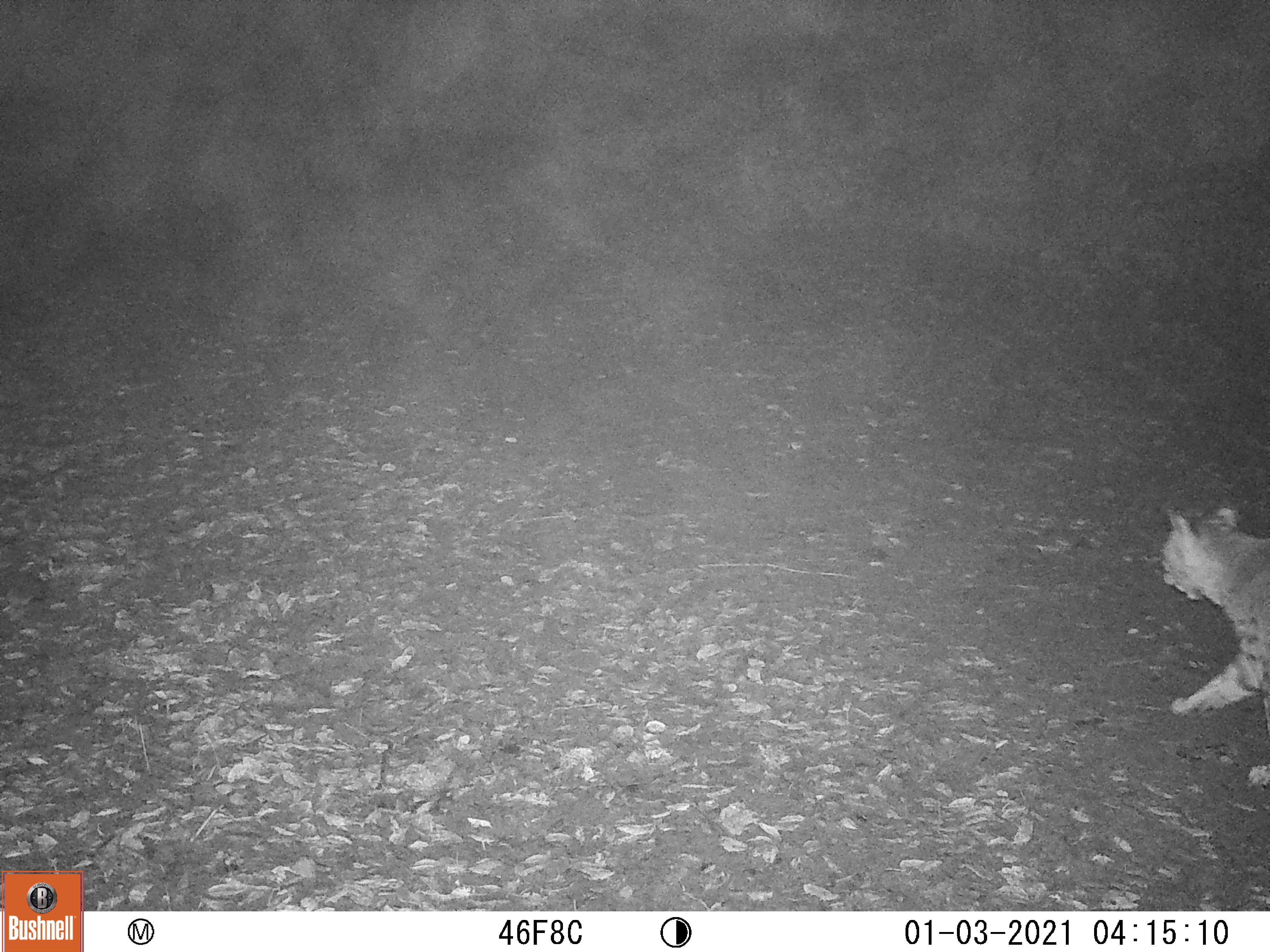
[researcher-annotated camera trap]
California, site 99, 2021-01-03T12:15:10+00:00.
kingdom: Animalia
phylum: Chordata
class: Mammalia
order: Carnivora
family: Felidae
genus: Lynx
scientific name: Lynx rufus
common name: bobcat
Bobcat (Lynx rufus).